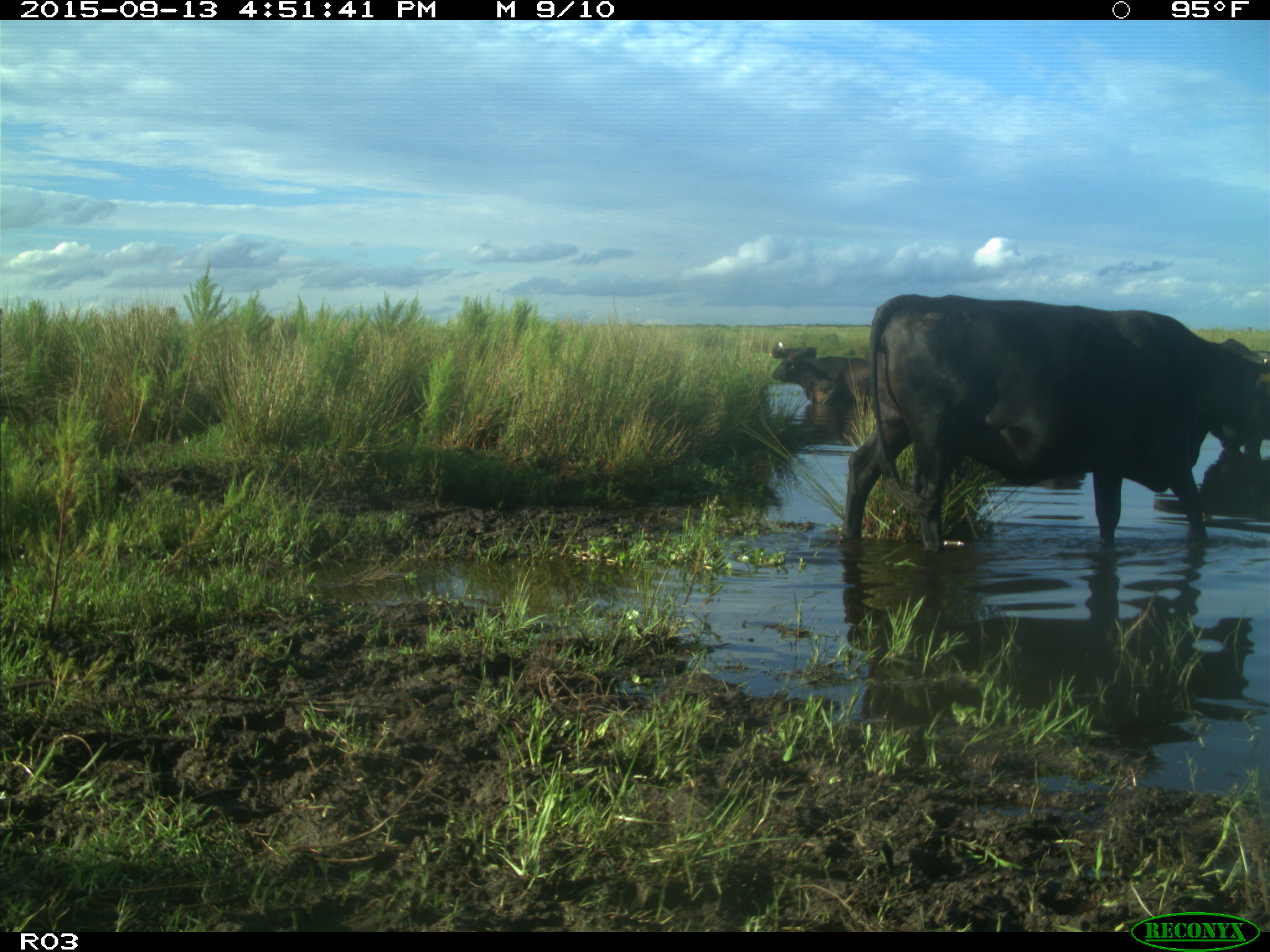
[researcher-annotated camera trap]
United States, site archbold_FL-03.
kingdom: Animalia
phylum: Chordata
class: Mammalia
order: Artiodactyla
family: Bovidae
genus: Bos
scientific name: Bos taurus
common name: domestic cow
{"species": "Bos taurus (domestic cow)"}